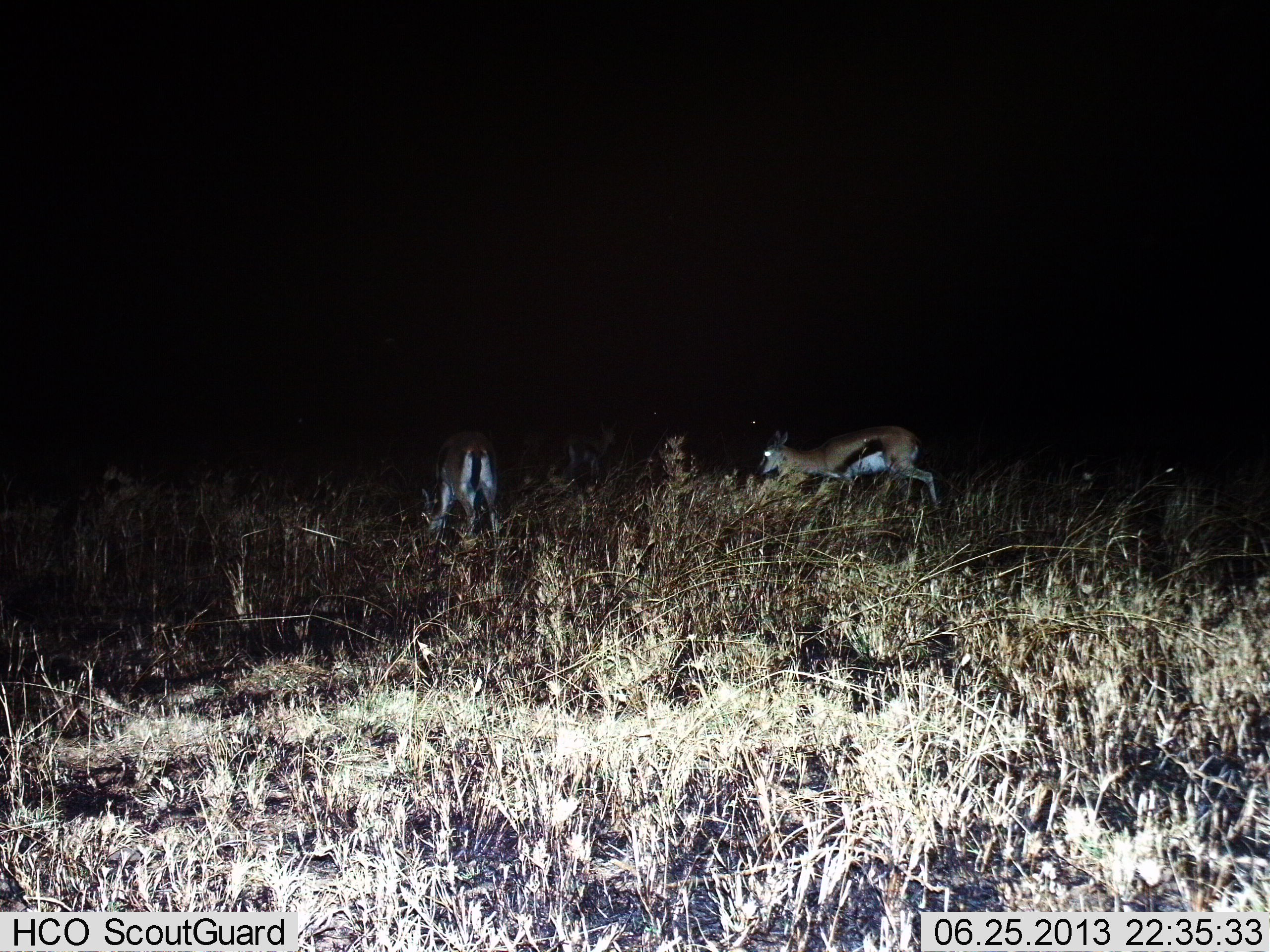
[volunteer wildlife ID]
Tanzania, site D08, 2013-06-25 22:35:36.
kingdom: Animalia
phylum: Chordata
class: Mammalia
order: Artiodactyla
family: Bovidae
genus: Eudorcas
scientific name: Eudorcas thomsonii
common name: thomson's gazelle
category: gazellethomsons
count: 2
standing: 39%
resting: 0%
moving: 33%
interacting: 0%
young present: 6%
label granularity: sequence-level